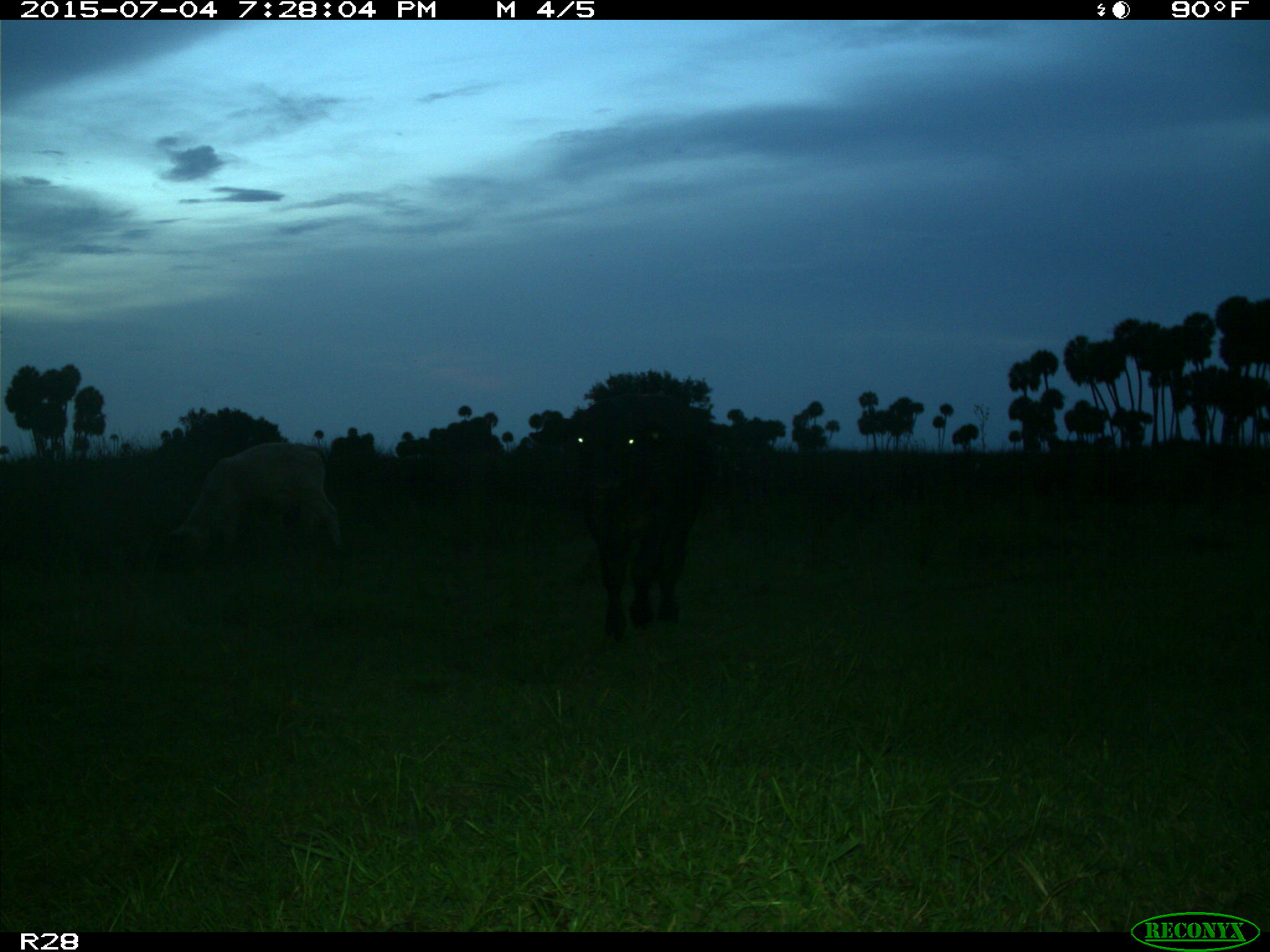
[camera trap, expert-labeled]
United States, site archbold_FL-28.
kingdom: Animalia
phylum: Chordata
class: Mammalia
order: Artiodactyla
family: Bovidae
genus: Bos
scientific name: Bos taurus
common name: domestic cow